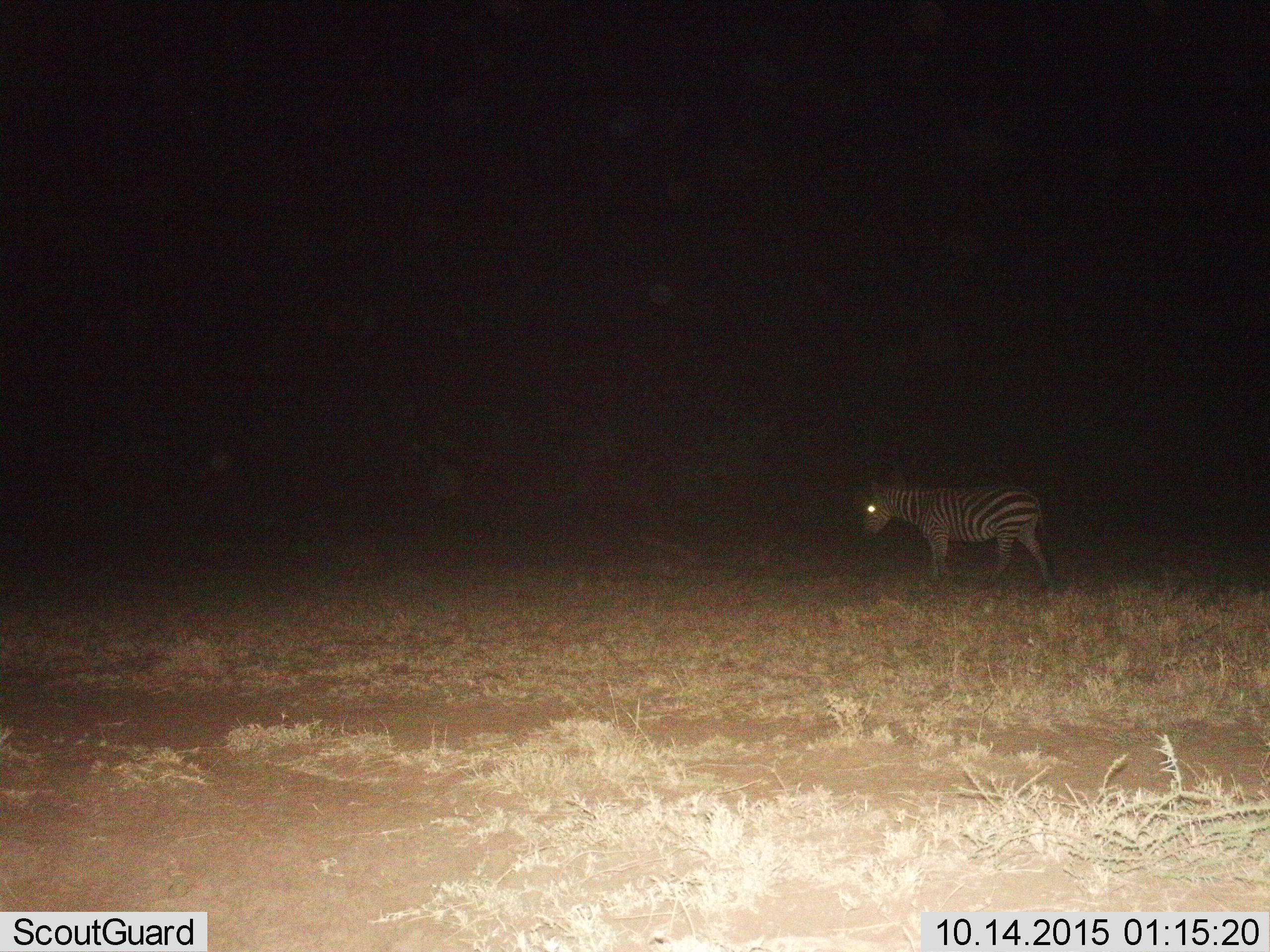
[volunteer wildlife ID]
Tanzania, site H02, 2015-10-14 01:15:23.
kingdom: Animalia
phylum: Chordata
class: Mammalia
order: Perissodactyla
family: Equidae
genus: Equus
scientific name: Equus quagga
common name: plains zebra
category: zebra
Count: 1.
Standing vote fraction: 80%.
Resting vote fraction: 0%.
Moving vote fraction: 20%.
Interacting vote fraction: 0%.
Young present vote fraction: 10%.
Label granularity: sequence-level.